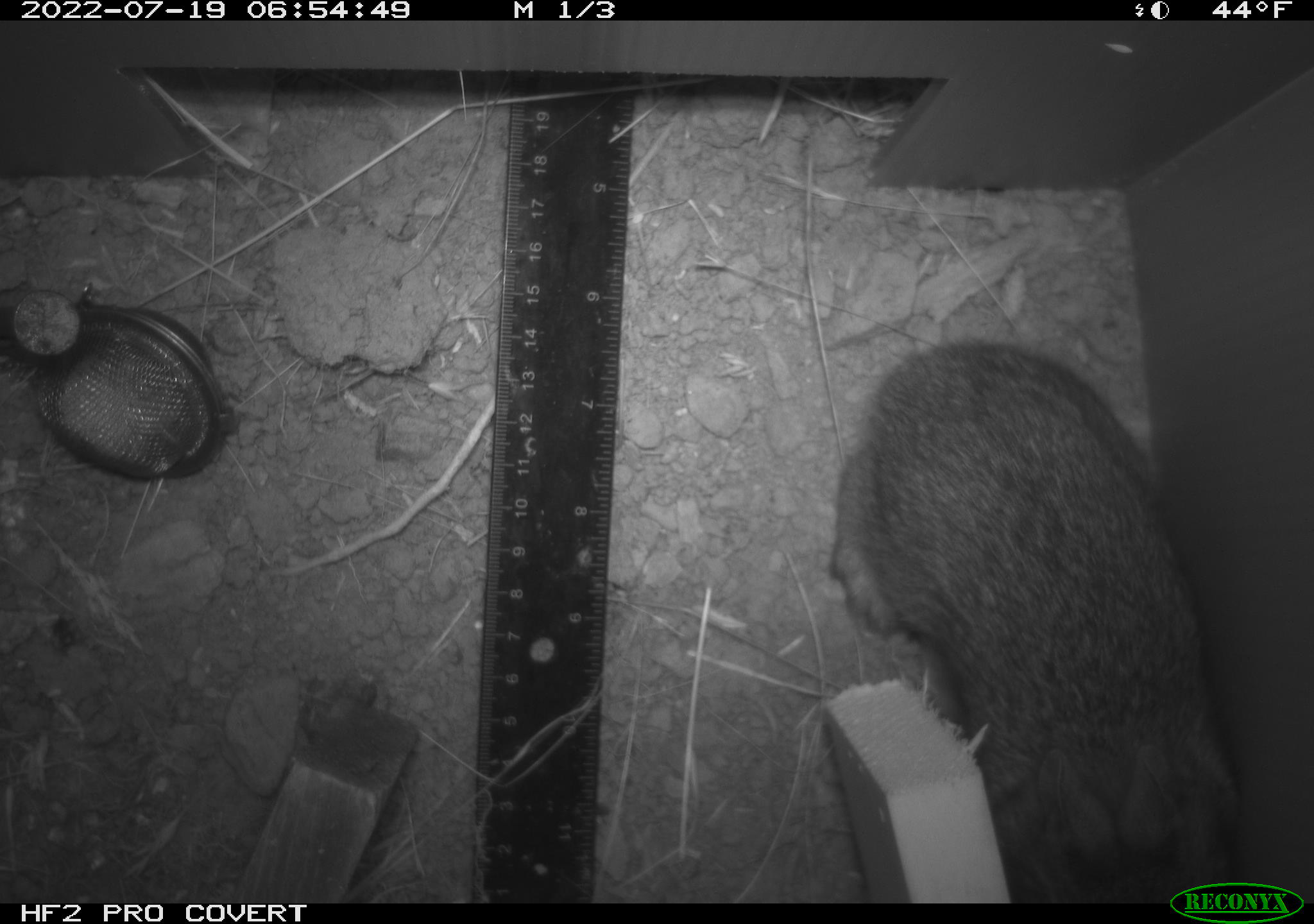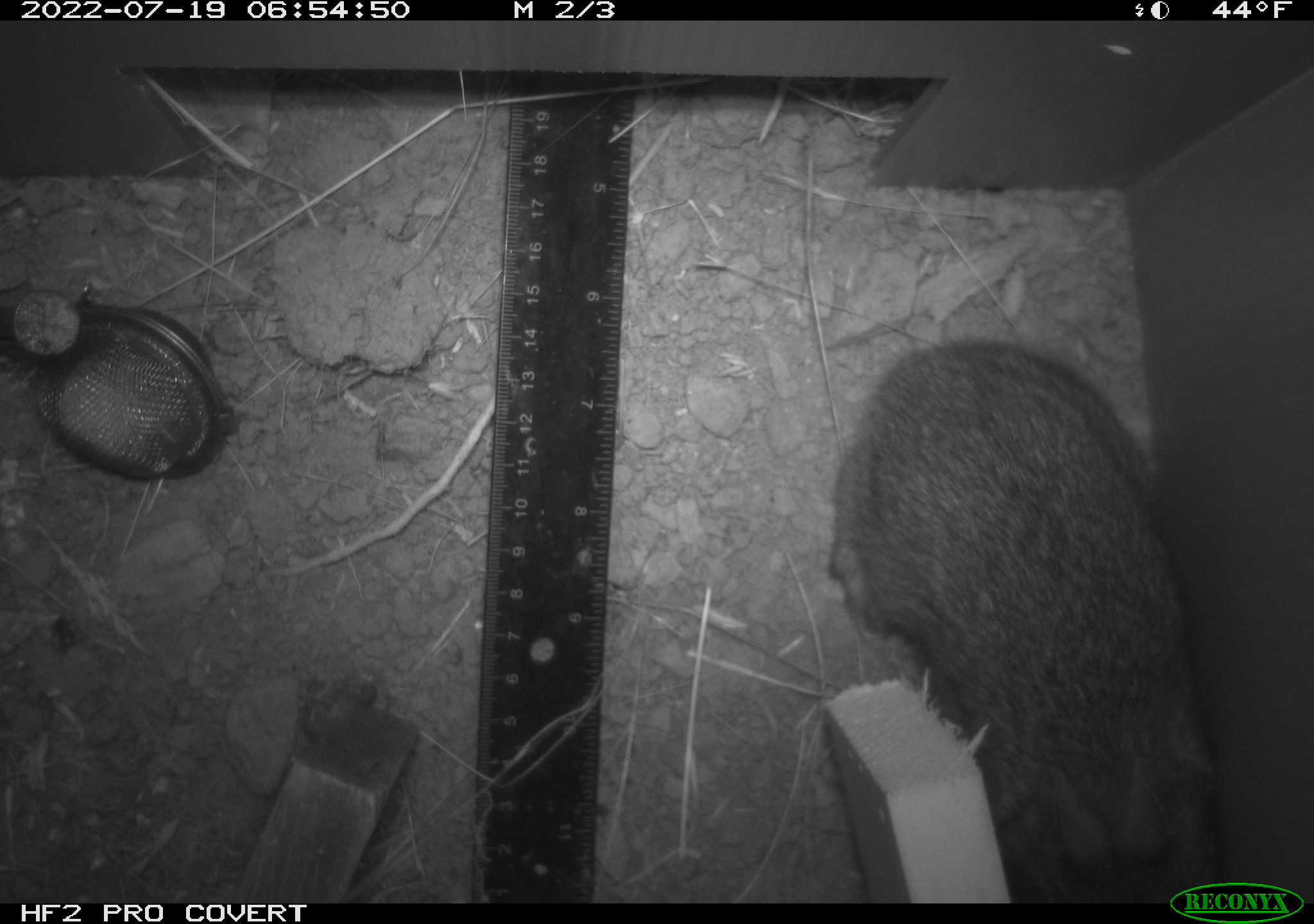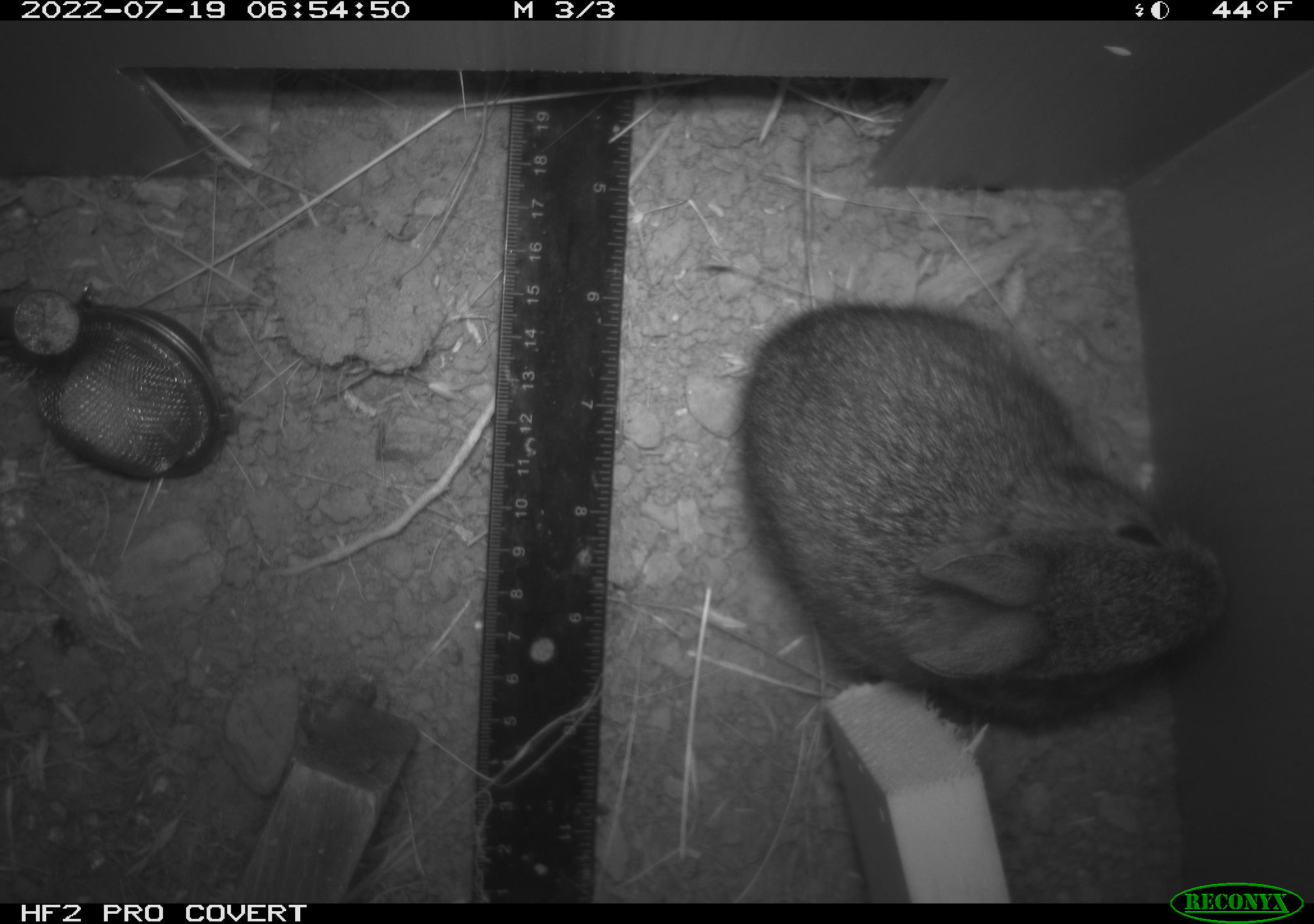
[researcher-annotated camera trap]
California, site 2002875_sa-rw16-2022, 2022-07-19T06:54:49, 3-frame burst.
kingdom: Animalia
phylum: Chordata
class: Mammalia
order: Lagomorpha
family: Leporidae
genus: Sylvilagus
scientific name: Sylvilagus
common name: cottontail rabbits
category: sylvilagus species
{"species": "sylvilagus species (cottontail rabbits) (Sylvilagus)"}